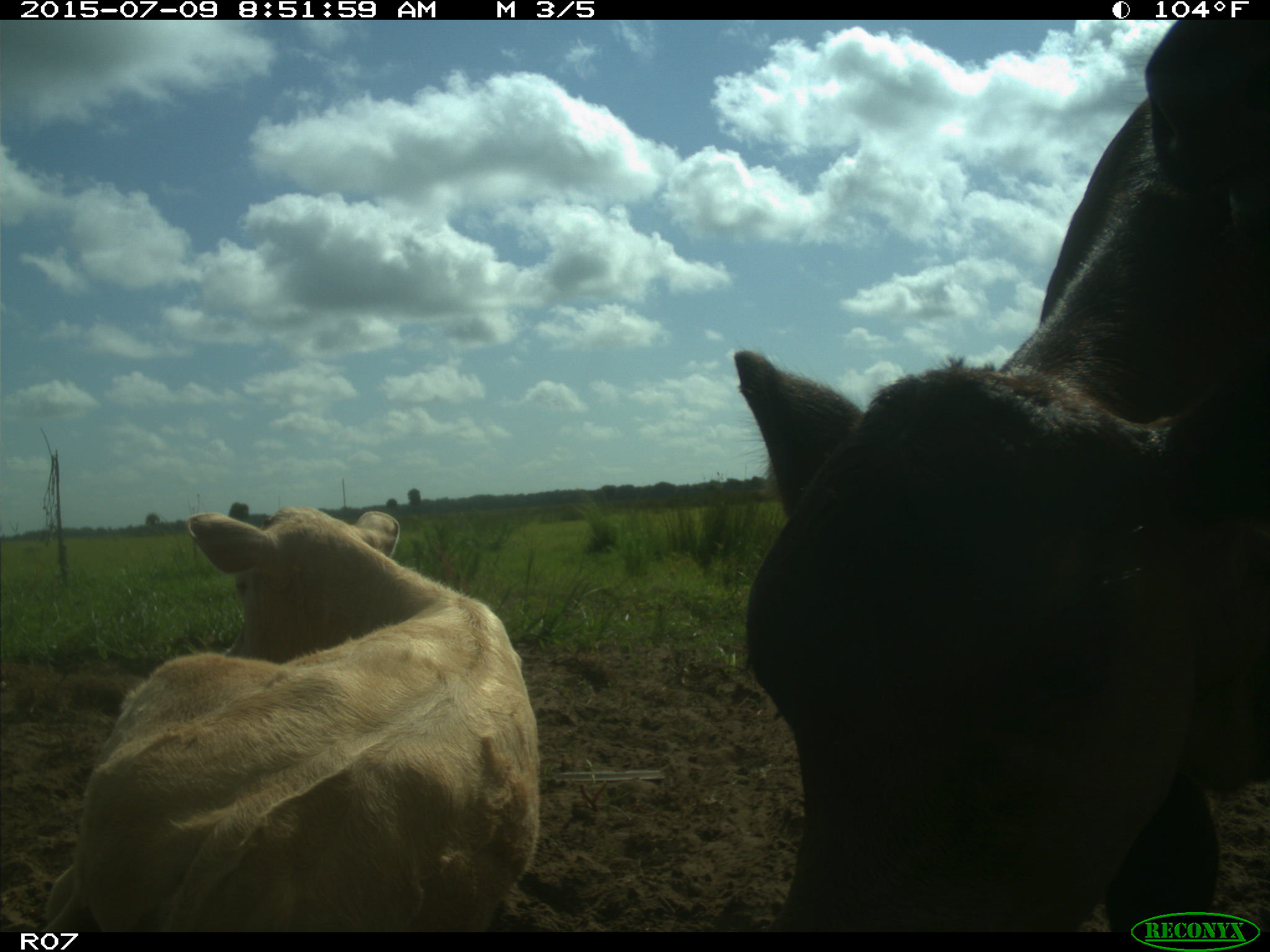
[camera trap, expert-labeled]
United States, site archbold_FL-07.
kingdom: Animalia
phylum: Chordata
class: Mammalia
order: Artiodactyla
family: Bovidae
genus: Bos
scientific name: Bos taurus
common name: domestic cow